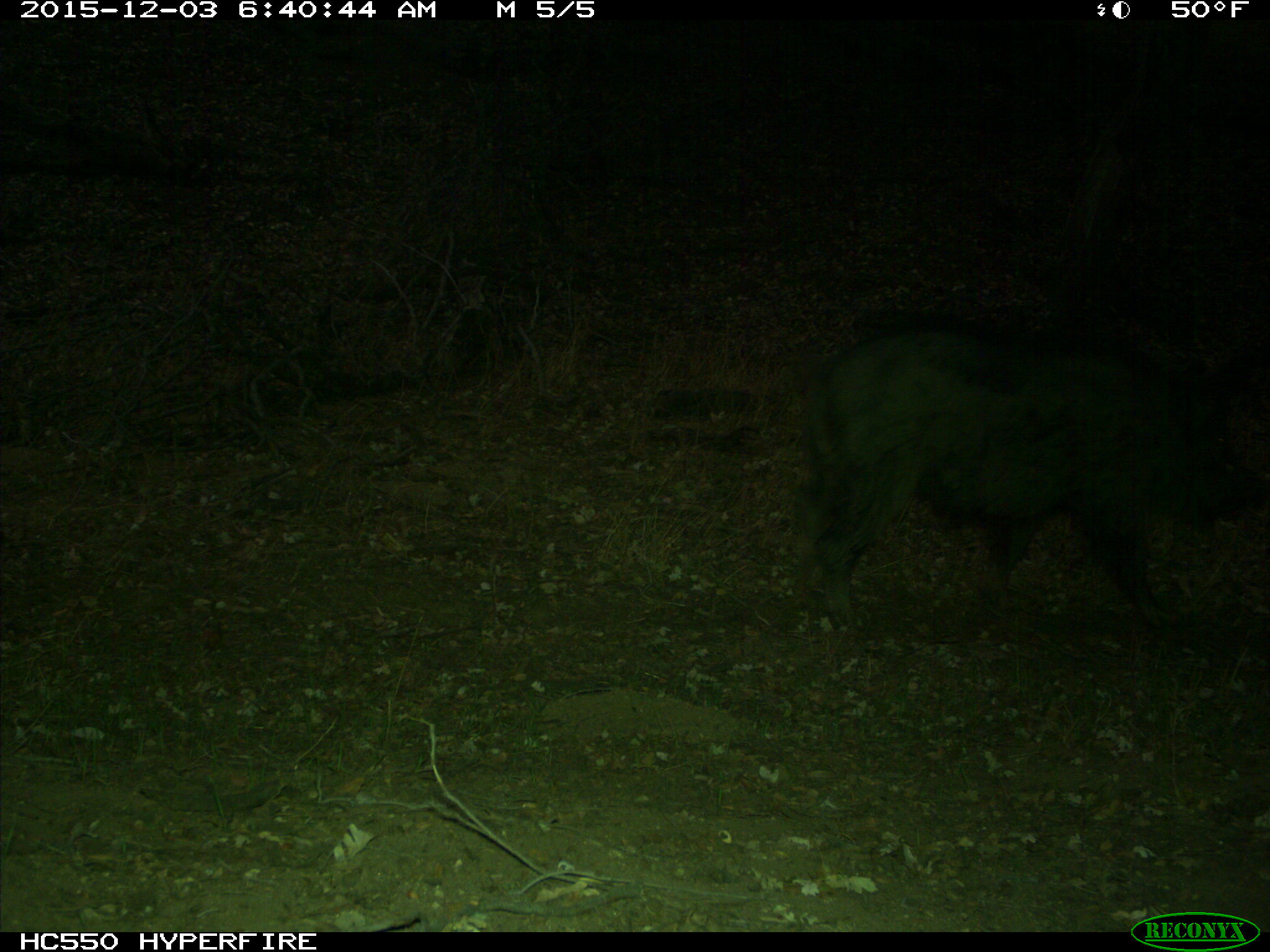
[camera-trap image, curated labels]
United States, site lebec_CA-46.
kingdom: Animalia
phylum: Chordata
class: Mammalia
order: Artiodactyla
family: Suidae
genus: Sus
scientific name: Sus scrofa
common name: wild boar